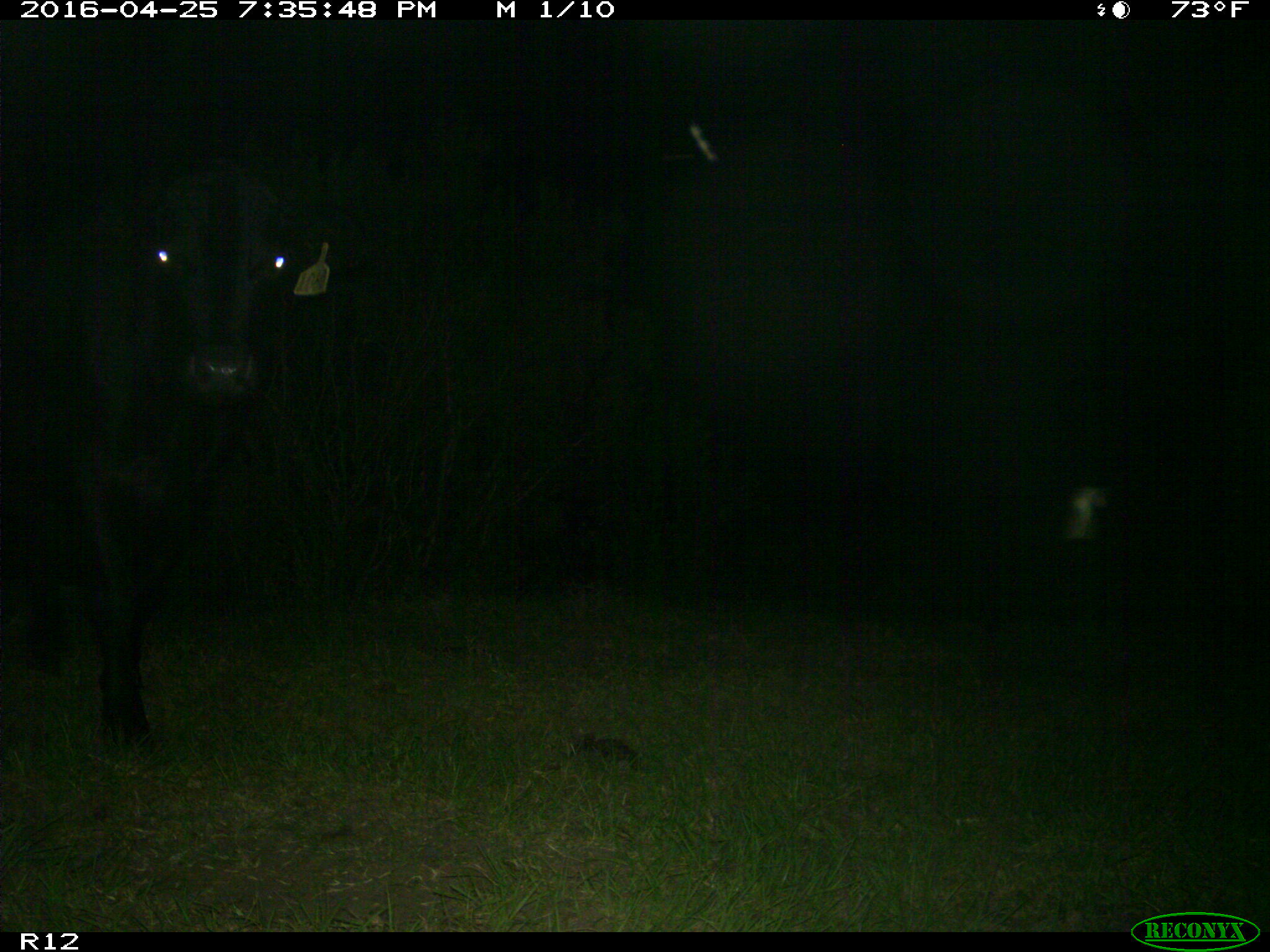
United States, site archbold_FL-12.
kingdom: Animalia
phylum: Chordata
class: Mammalia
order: Artiodactyla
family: Bovidae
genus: Bos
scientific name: Bos taurus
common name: domestic cow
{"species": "Bos taurus (domestic cow)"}